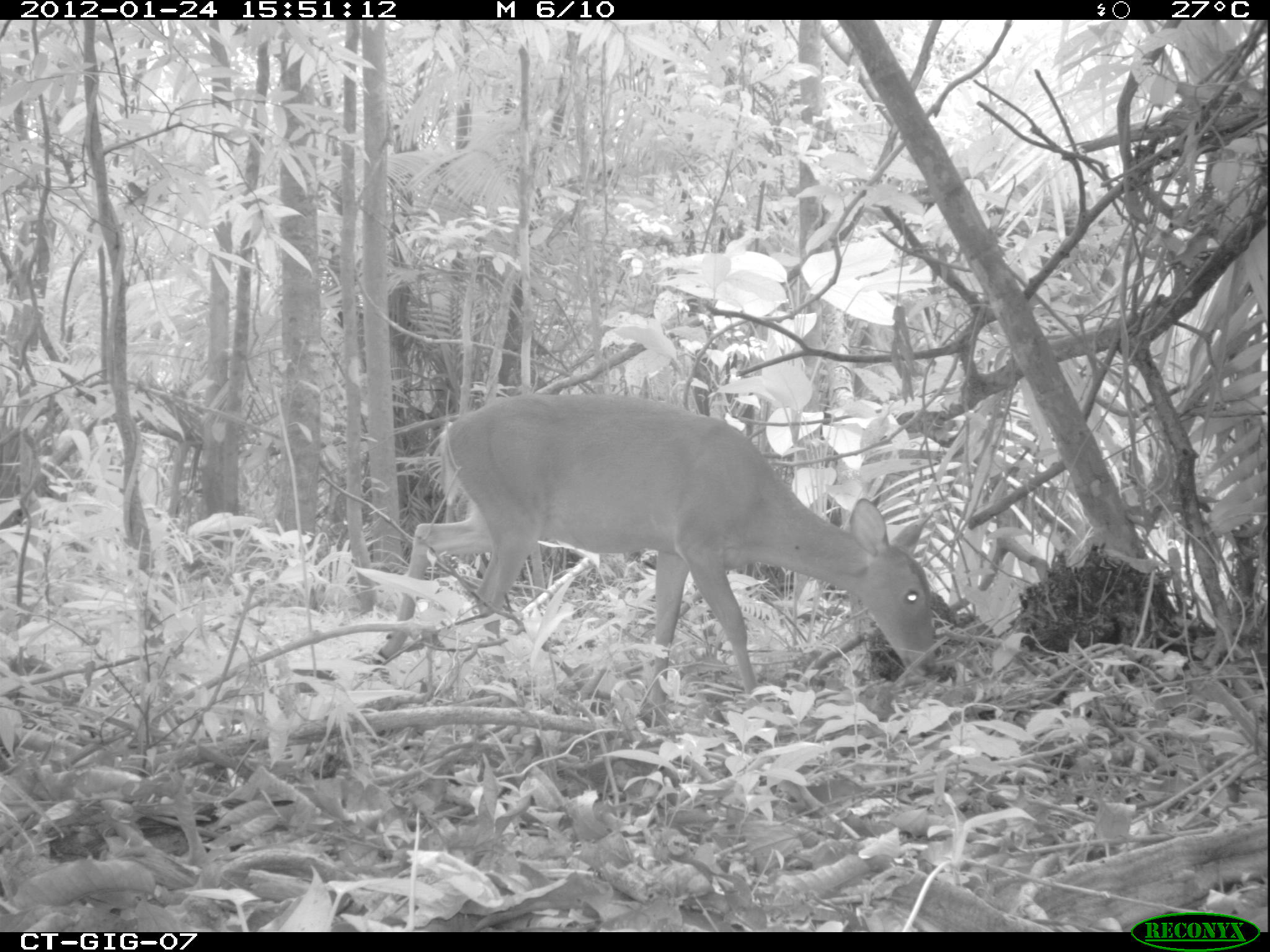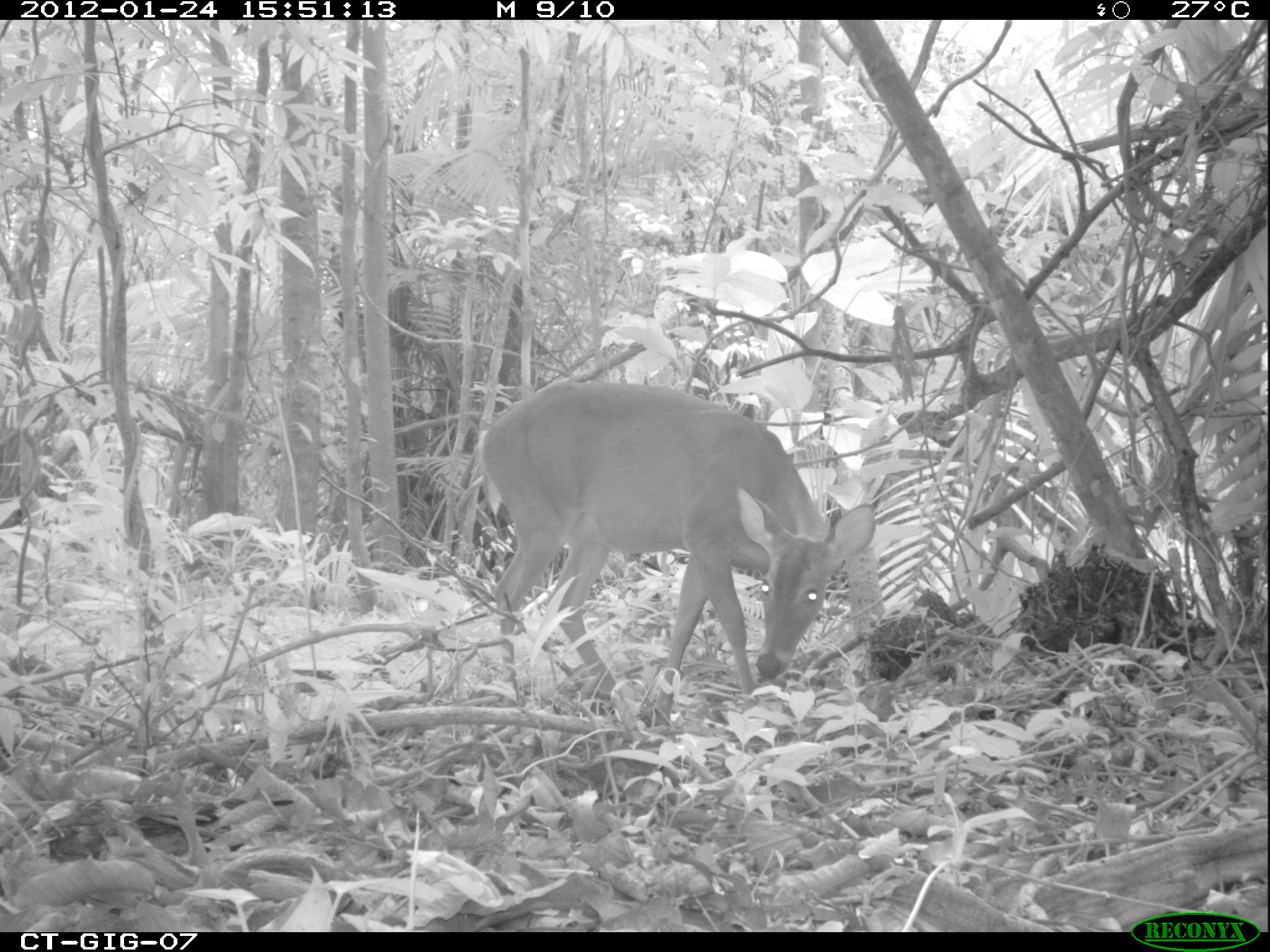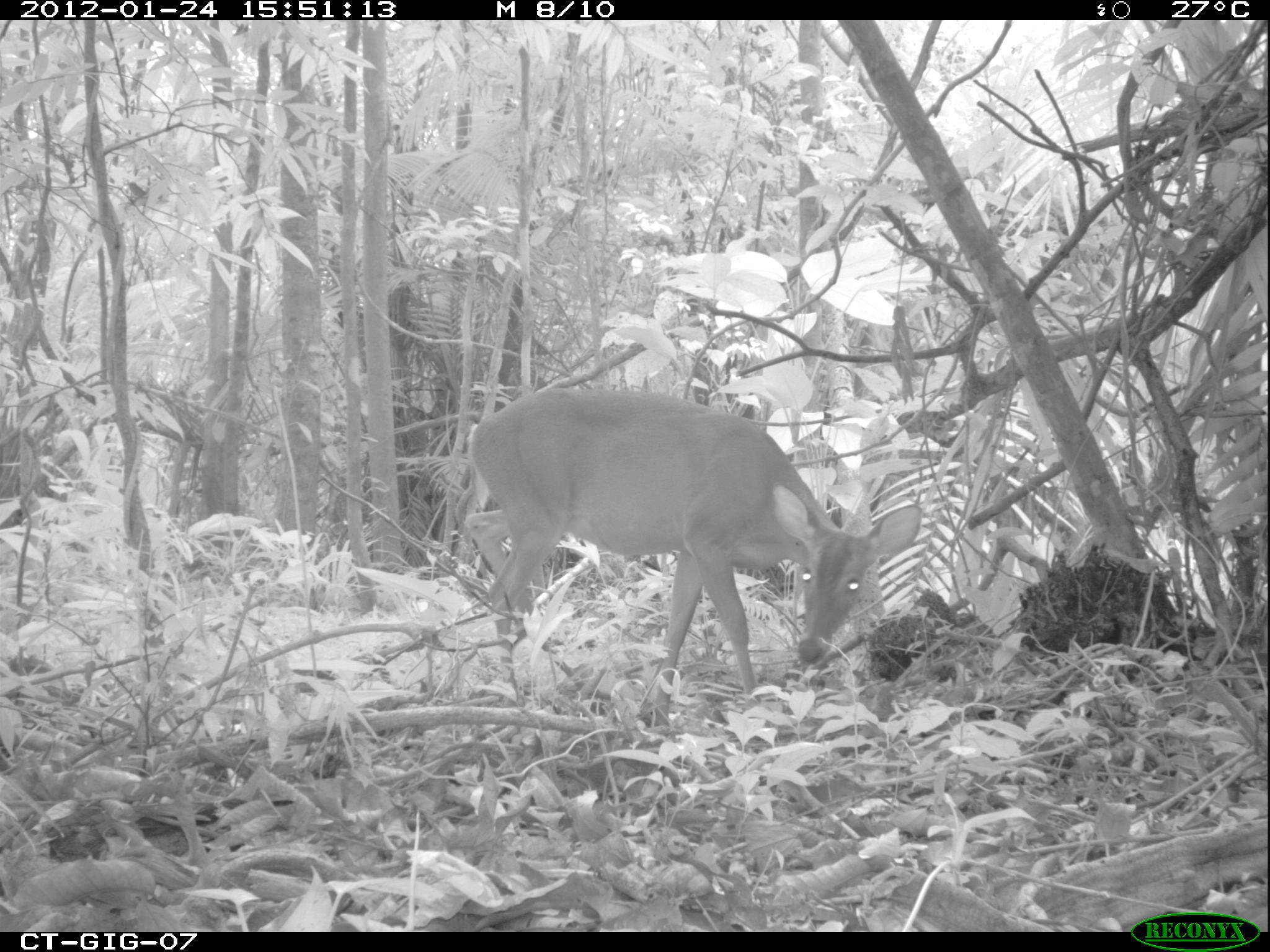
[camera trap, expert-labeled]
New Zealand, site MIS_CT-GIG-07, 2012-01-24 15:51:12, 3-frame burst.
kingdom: Animalia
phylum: Chordata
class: Mammalia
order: Artiodactyla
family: Cervidae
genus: Odocoileus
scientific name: Odocoileus virginianus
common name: white-tailed deer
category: white tailed deer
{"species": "white tailed deer (white-tailed deer) (Odocoileus virginianus)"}